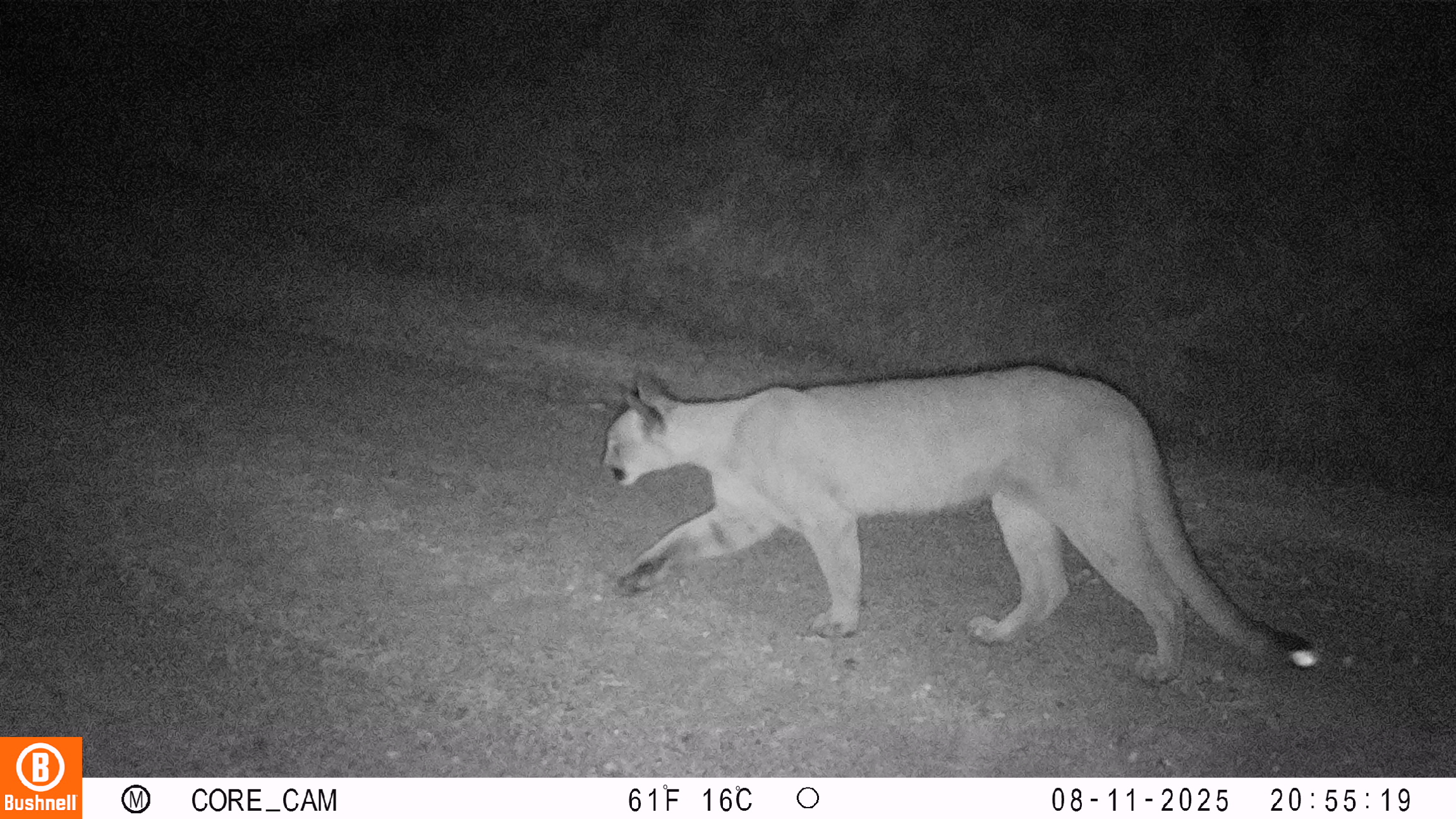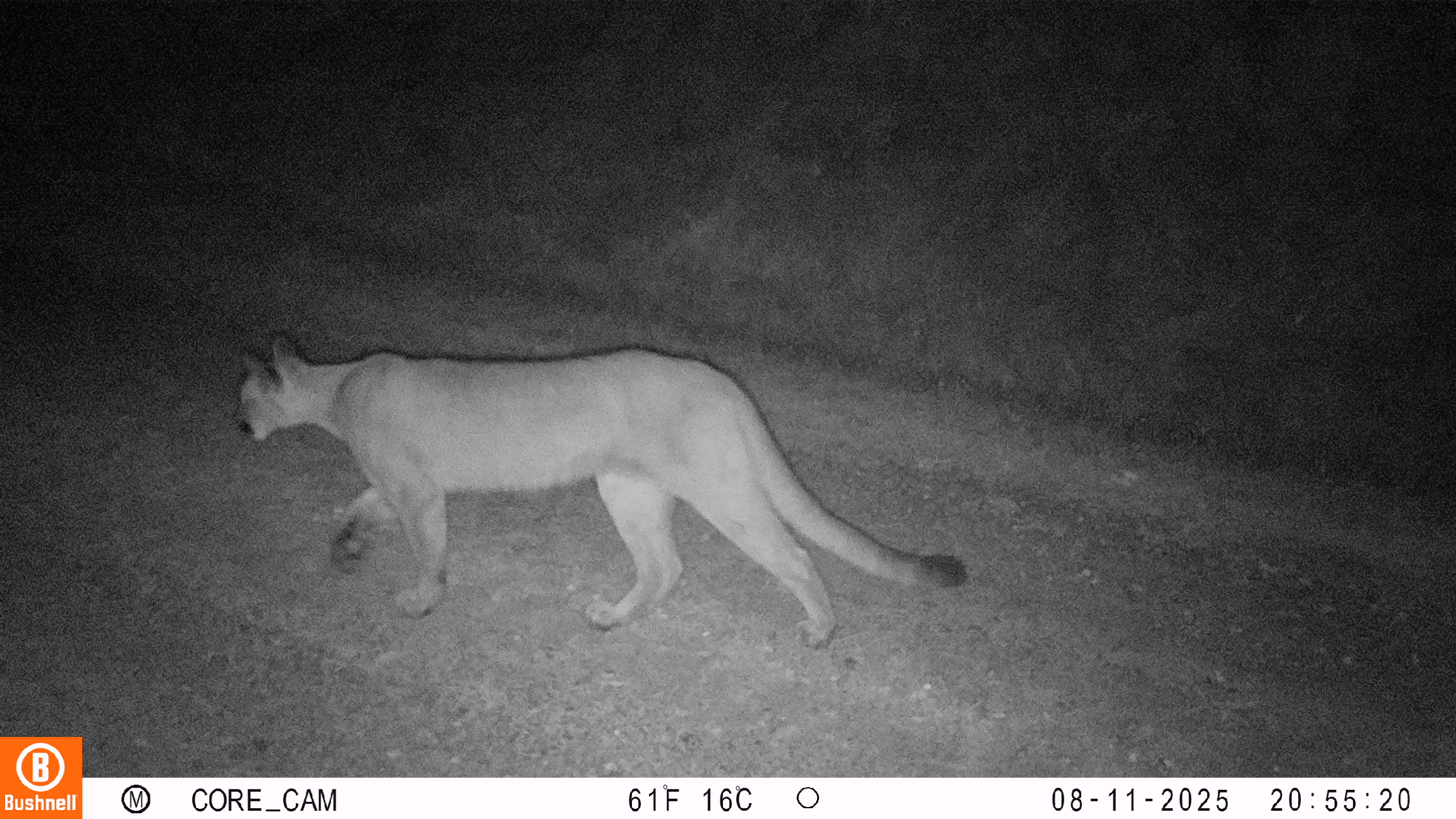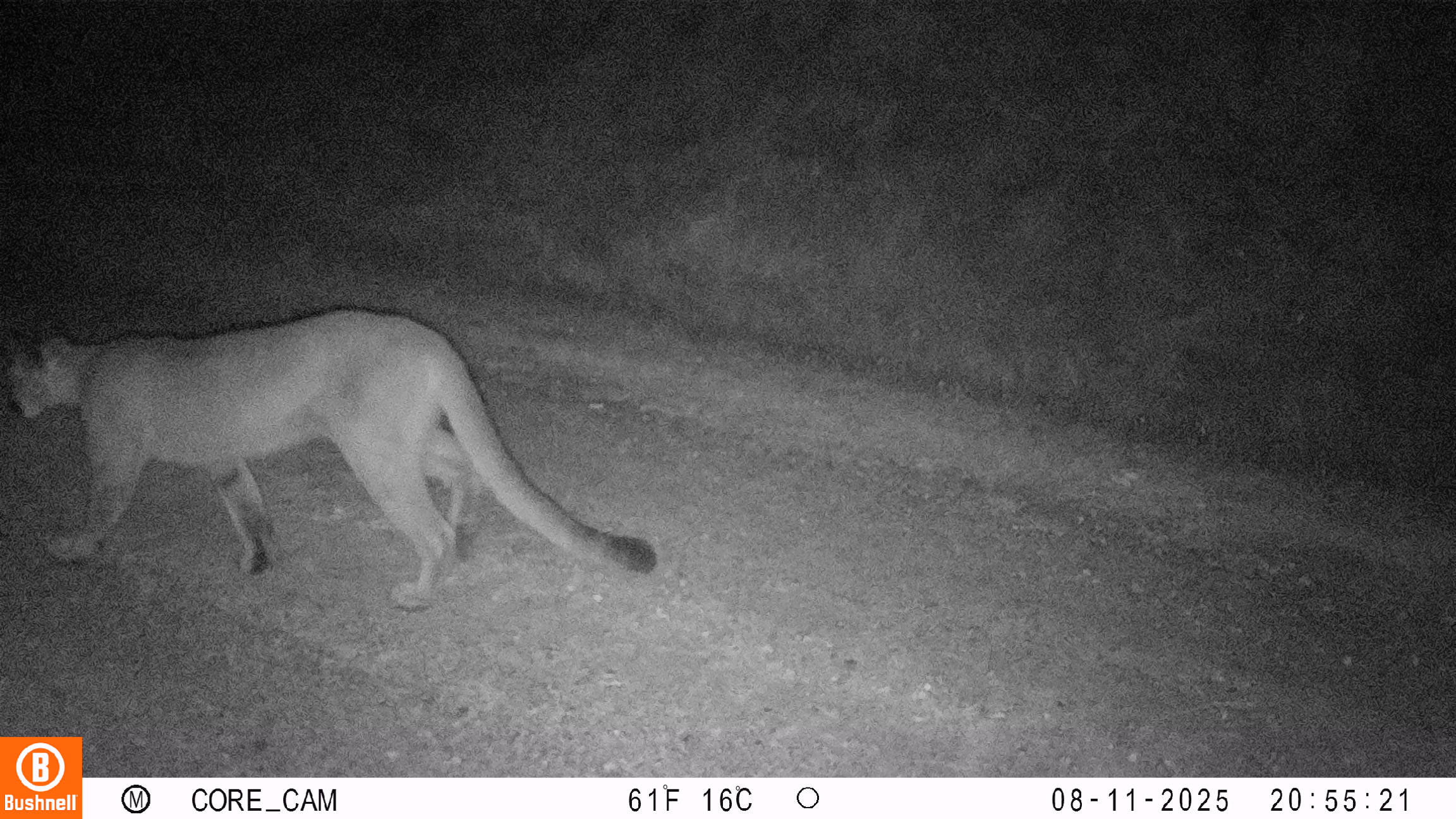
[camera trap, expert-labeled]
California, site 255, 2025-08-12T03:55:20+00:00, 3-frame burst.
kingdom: Animalia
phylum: Chordata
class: Mammalia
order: Carnivora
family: Felidae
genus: Puma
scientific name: Puma concolor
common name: puma